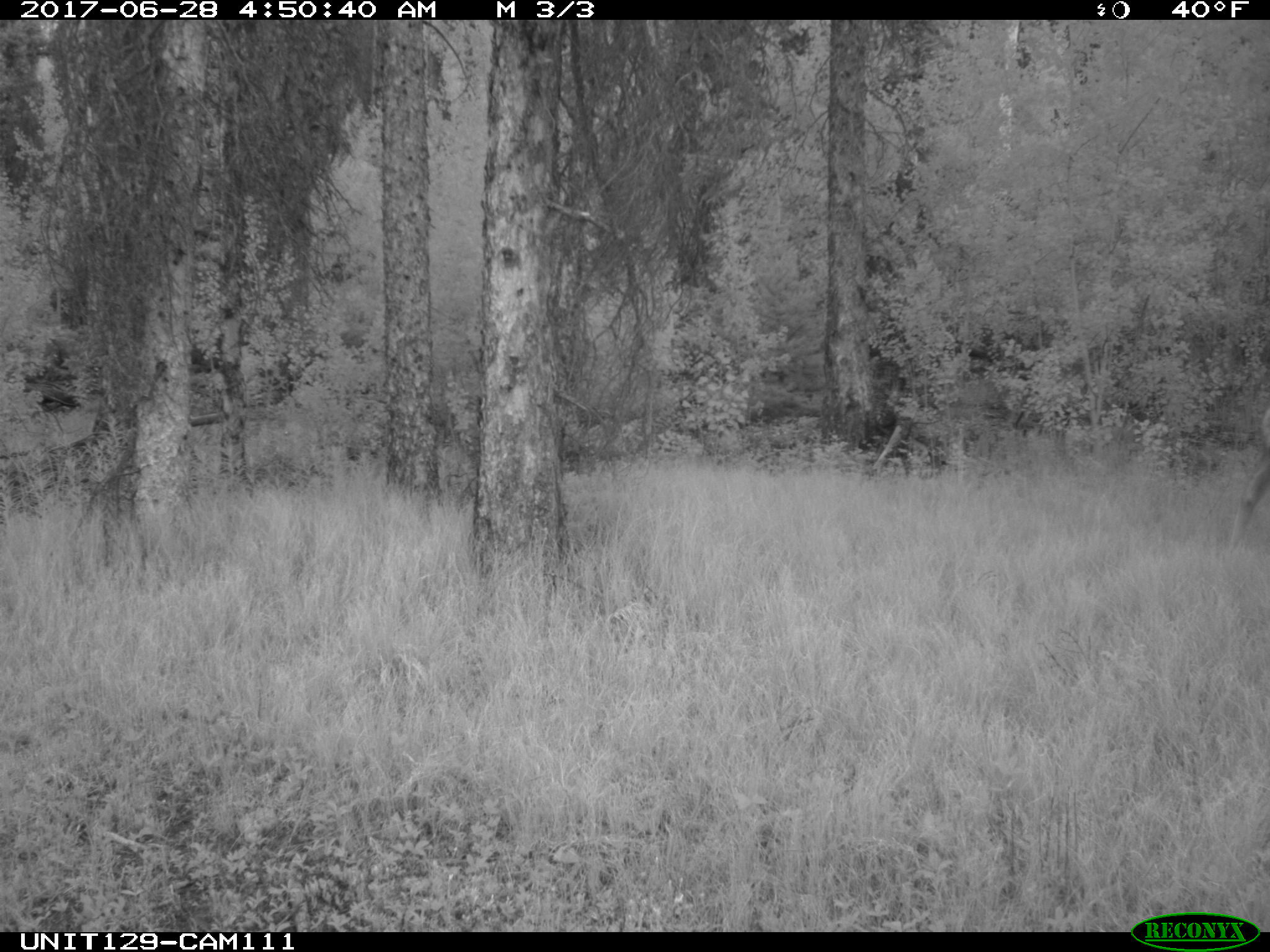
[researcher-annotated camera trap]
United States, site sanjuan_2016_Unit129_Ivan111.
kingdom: Animalia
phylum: Chordata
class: Mammalia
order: Artiodactyla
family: Cervidae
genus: Odocoileus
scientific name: Odocoileus hemionus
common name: mule deer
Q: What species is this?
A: Odocoileus hemionus (mule deer).